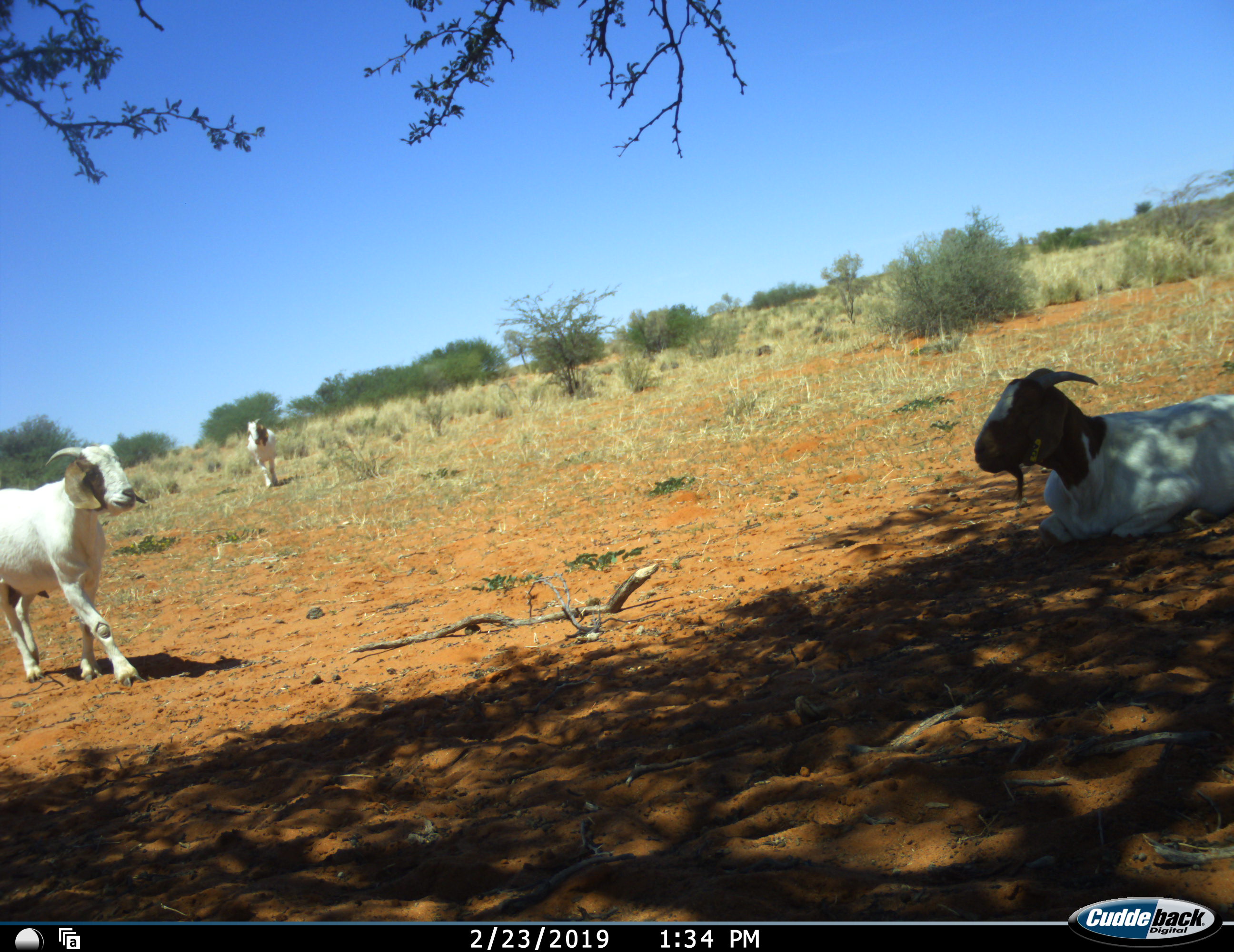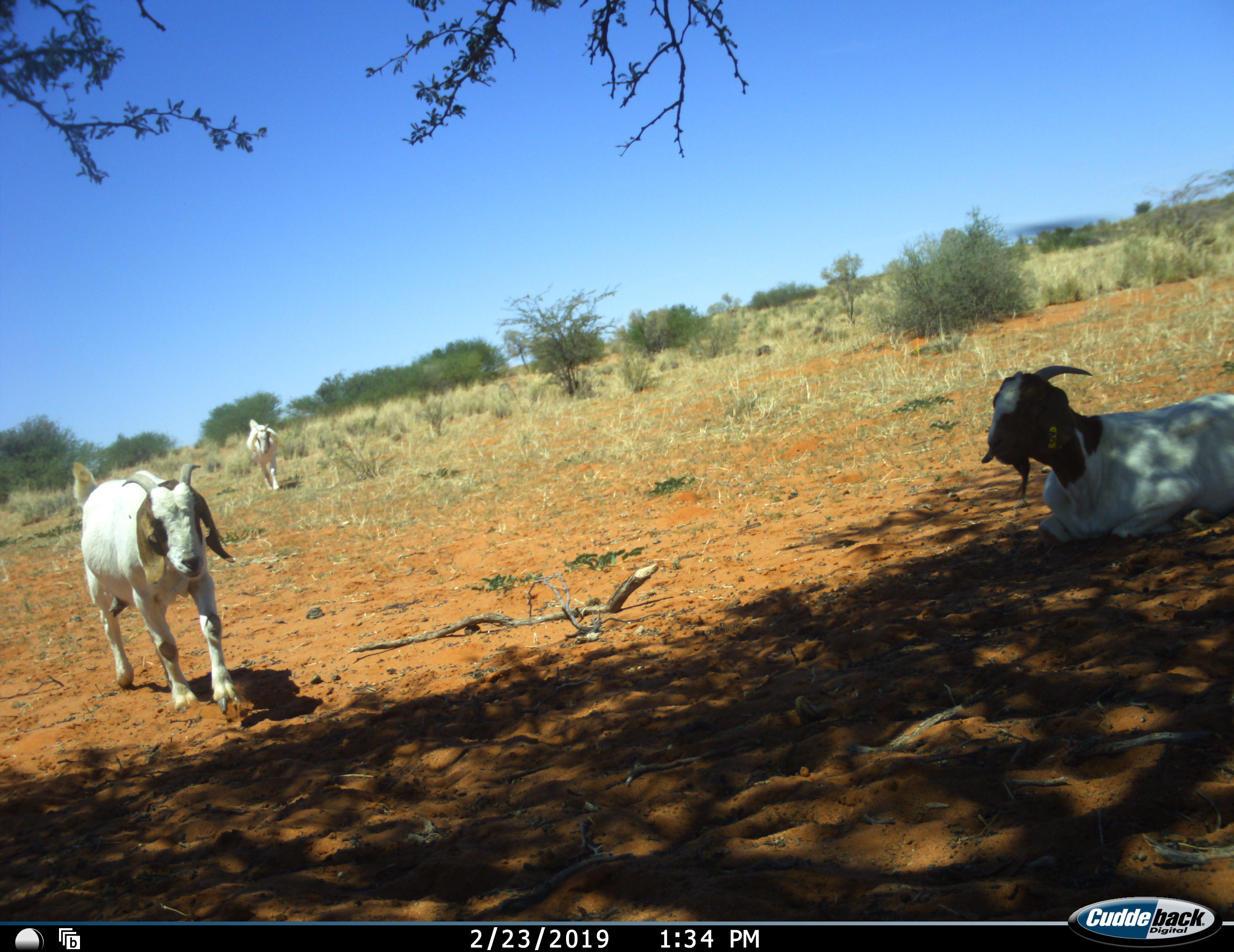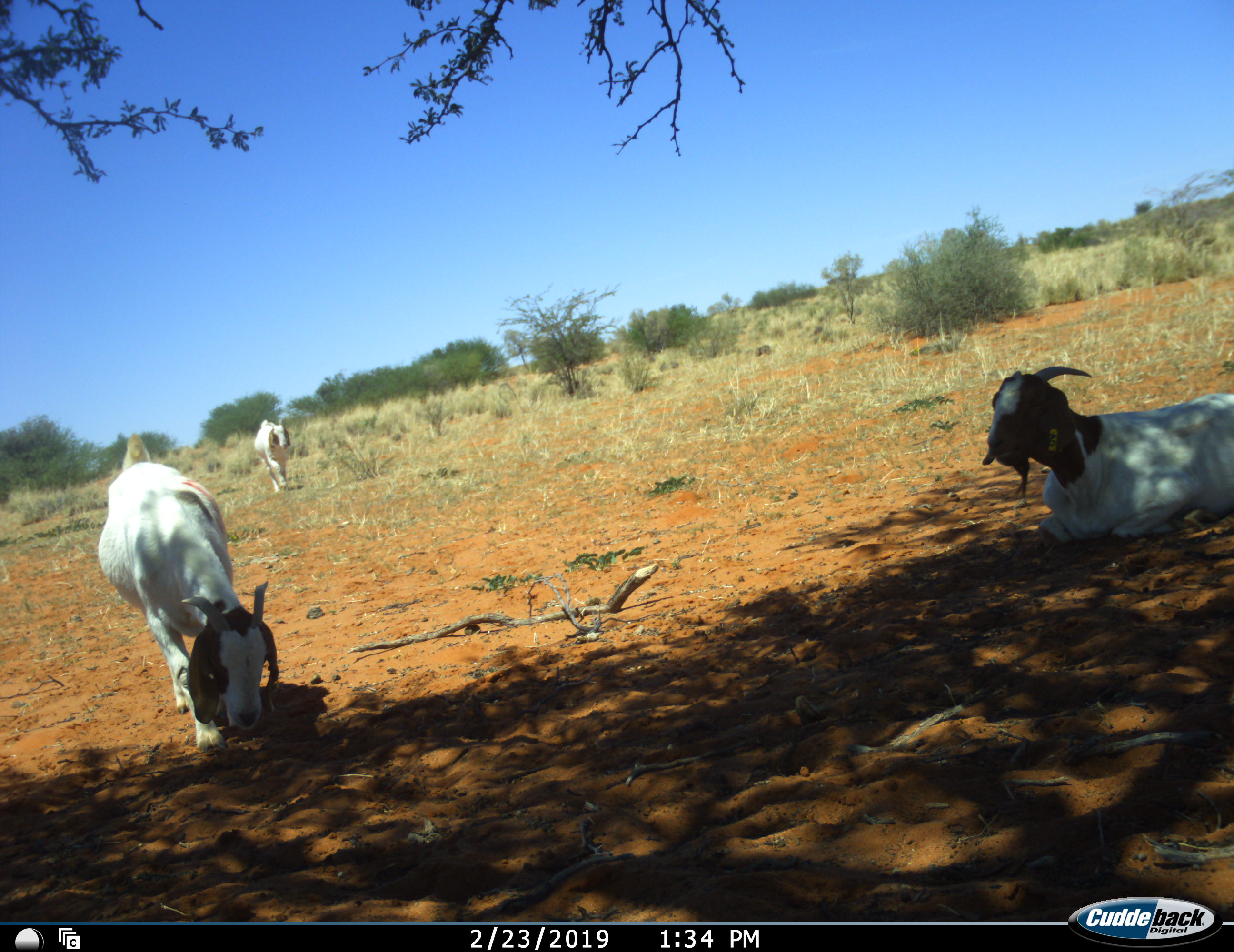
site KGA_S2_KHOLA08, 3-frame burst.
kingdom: Animalia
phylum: Chordata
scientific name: Vertebrata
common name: domestic animal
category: domesticanimal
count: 3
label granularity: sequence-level